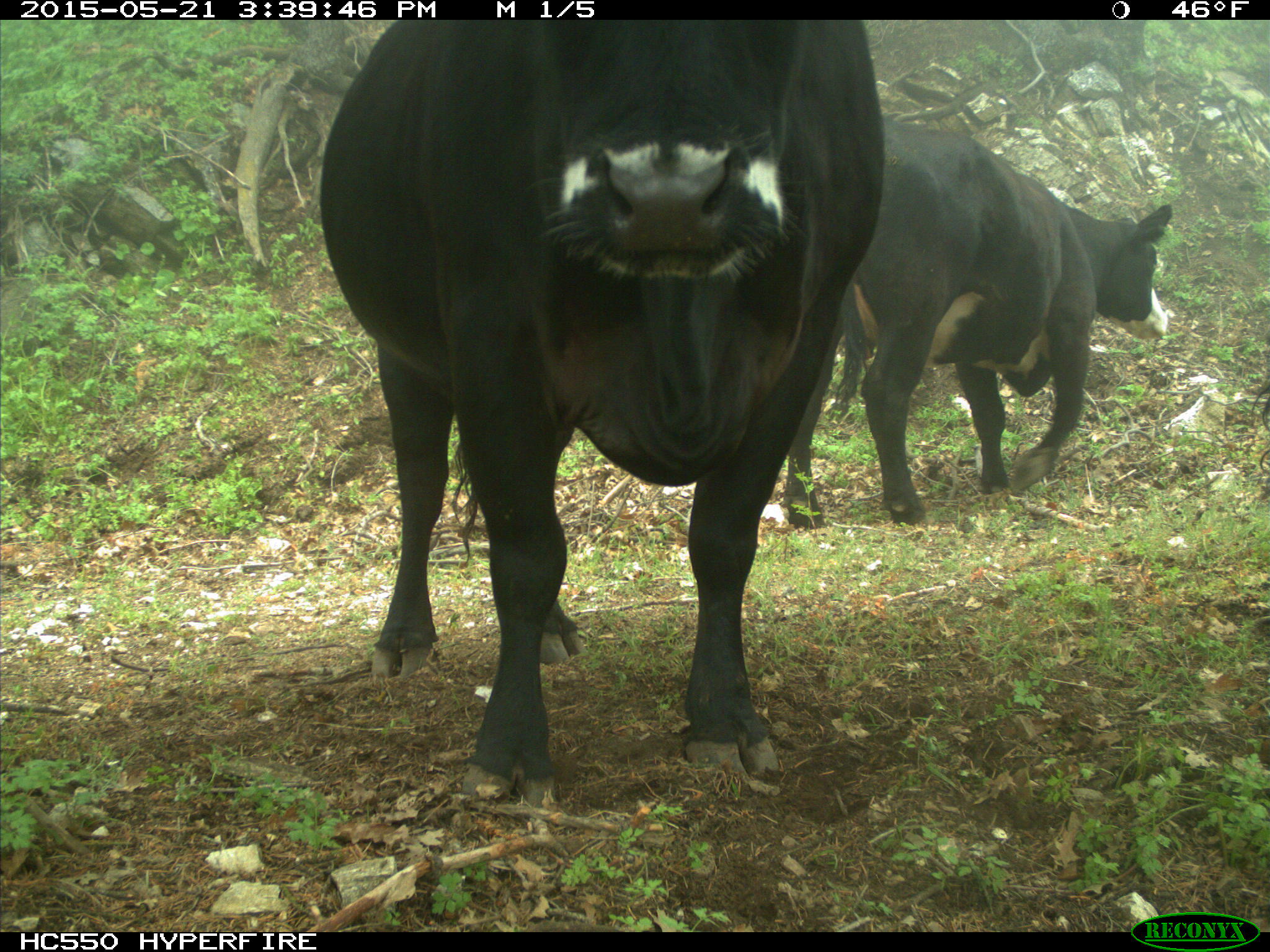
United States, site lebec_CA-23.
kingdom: Animalia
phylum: Chordata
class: Mammalia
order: Artiodactyla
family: Bovidae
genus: Bos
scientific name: Bos taurus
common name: domestic cow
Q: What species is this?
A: Bos taurus (domestic cow).